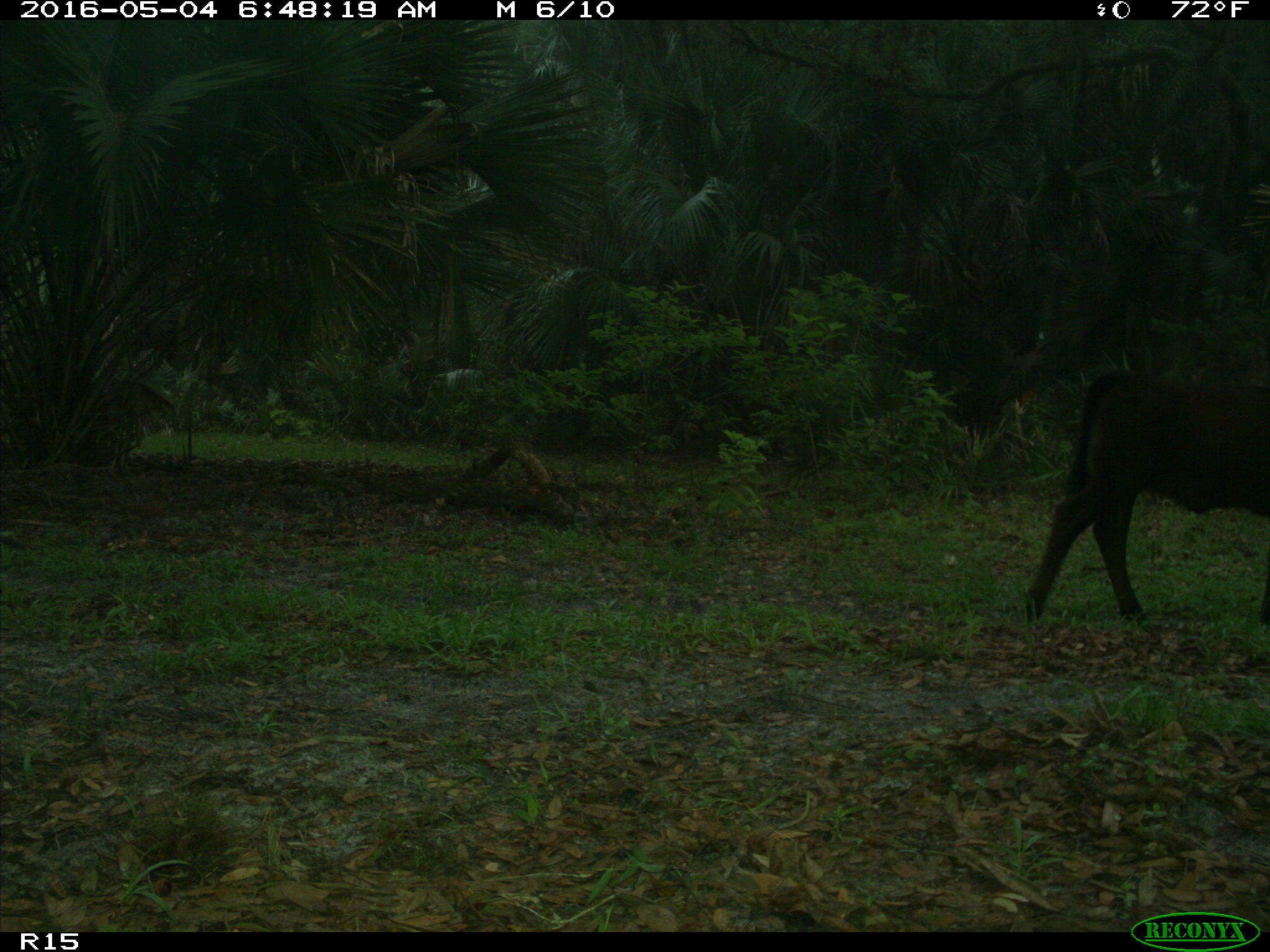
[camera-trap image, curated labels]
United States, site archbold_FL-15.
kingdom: Animalia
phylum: Chordata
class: Mammalia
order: Artiodactyla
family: Bovidae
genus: Bos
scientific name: Bos taurus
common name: domestic cow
Bos taurus (domestic cow).